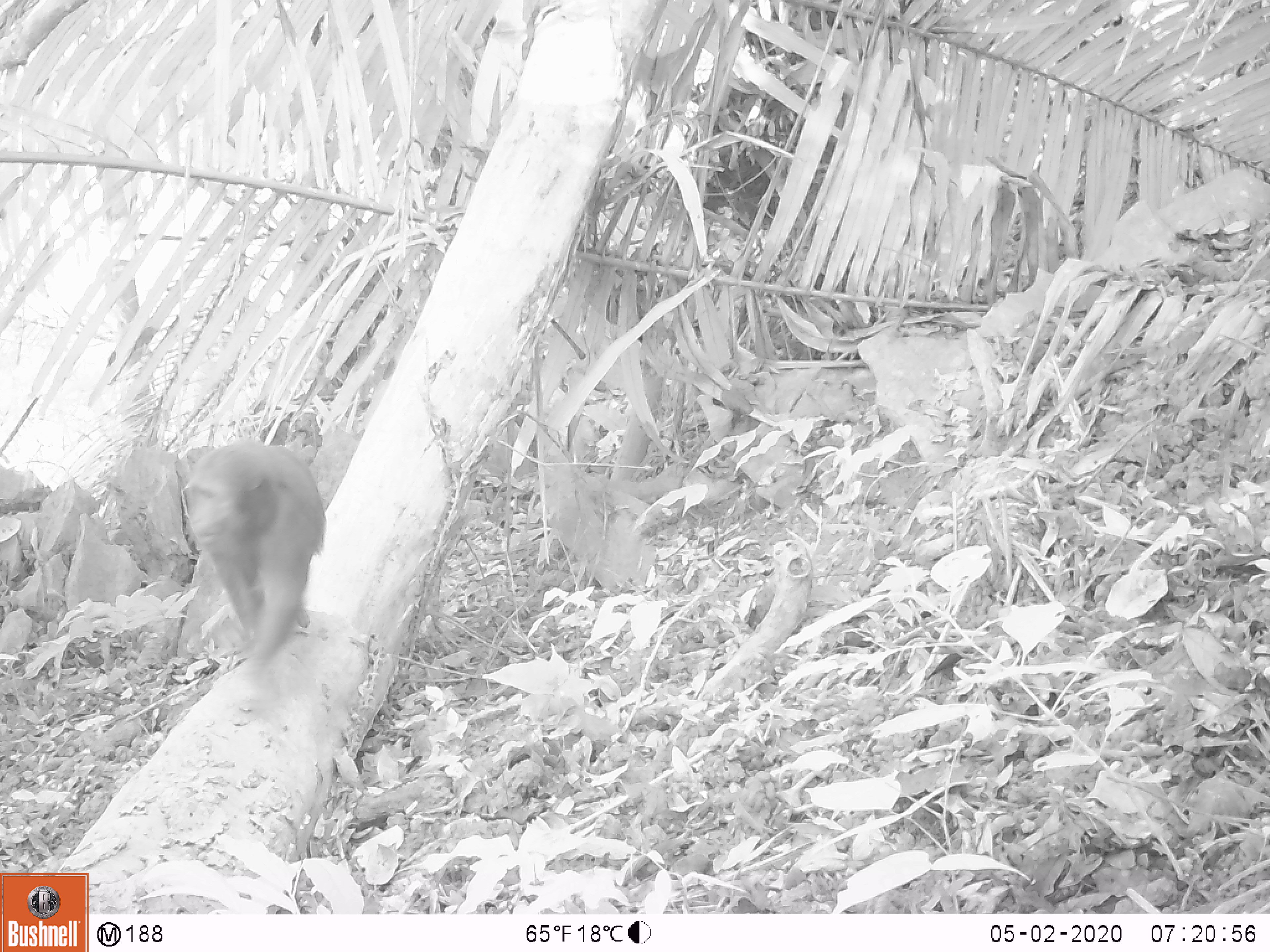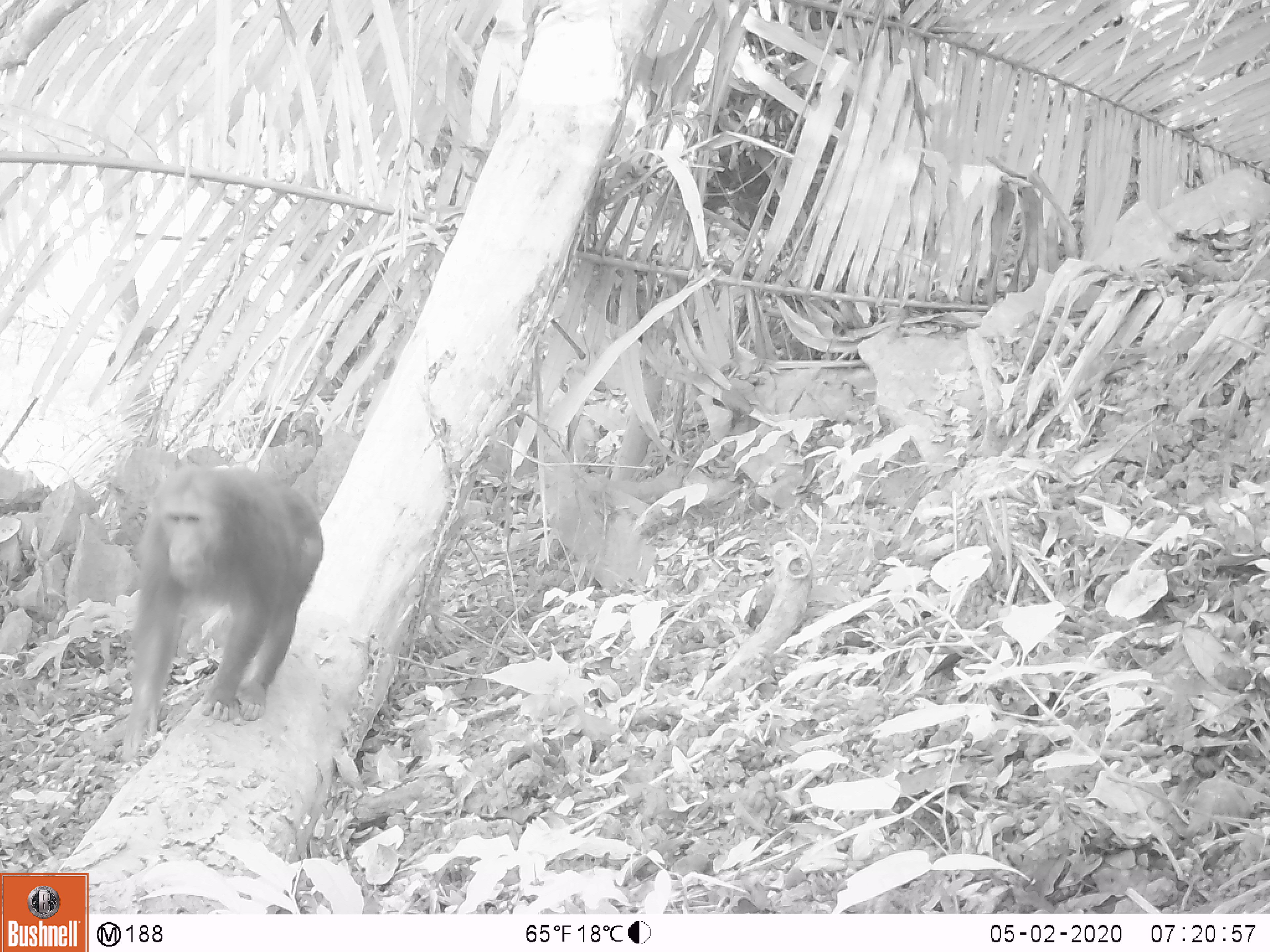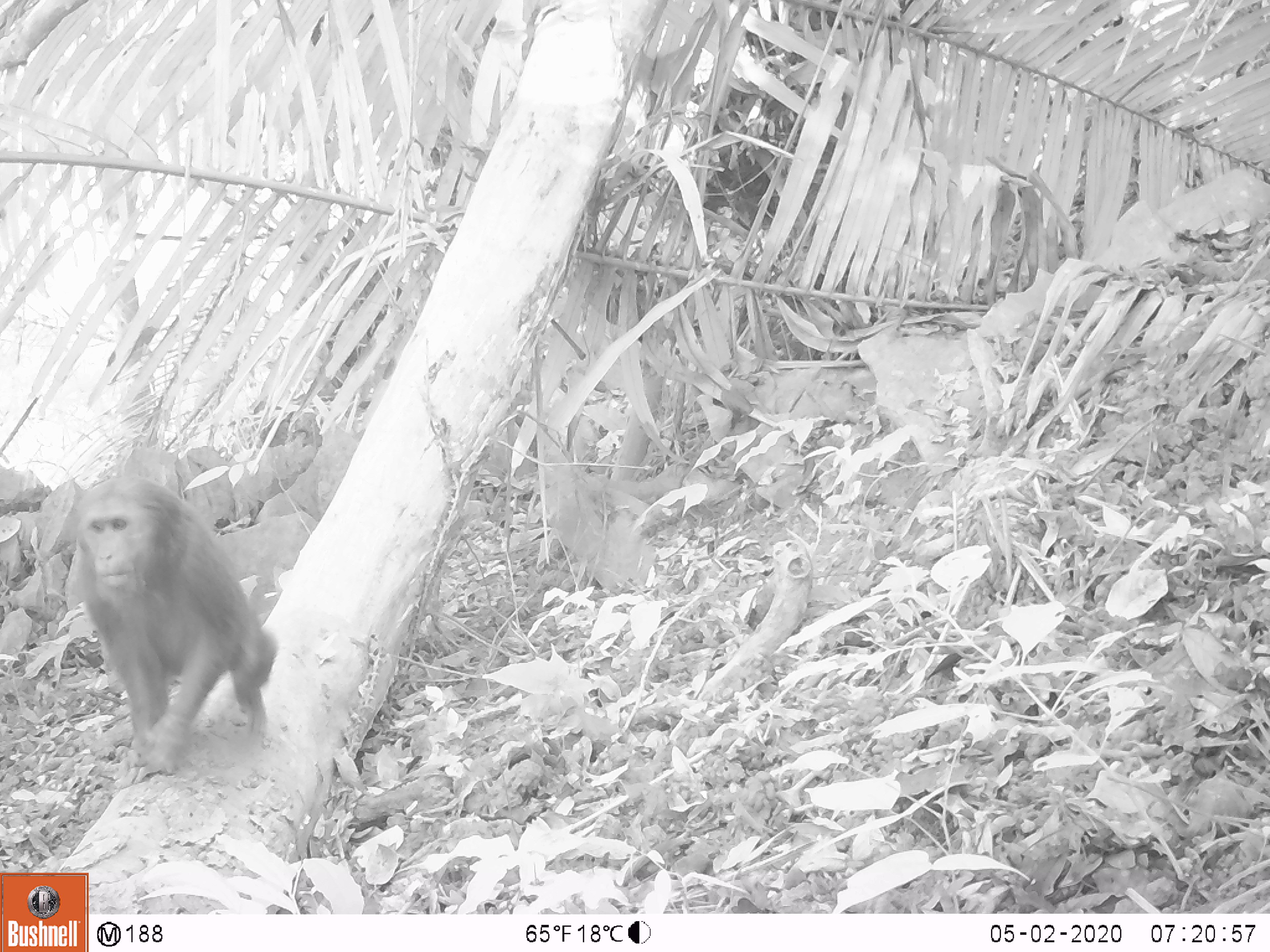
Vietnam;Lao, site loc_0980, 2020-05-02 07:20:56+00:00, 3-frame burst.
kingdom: Animalia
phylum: Chordata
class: Mammalia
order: Primates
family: Cercopithecidae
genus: Macaca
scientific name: Macaca arctoides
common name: stump-tailed macaque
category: stump tailed macaque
Stump tailed macaque (stump-tailed macaque) (Macaca arctoides). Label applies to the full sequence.